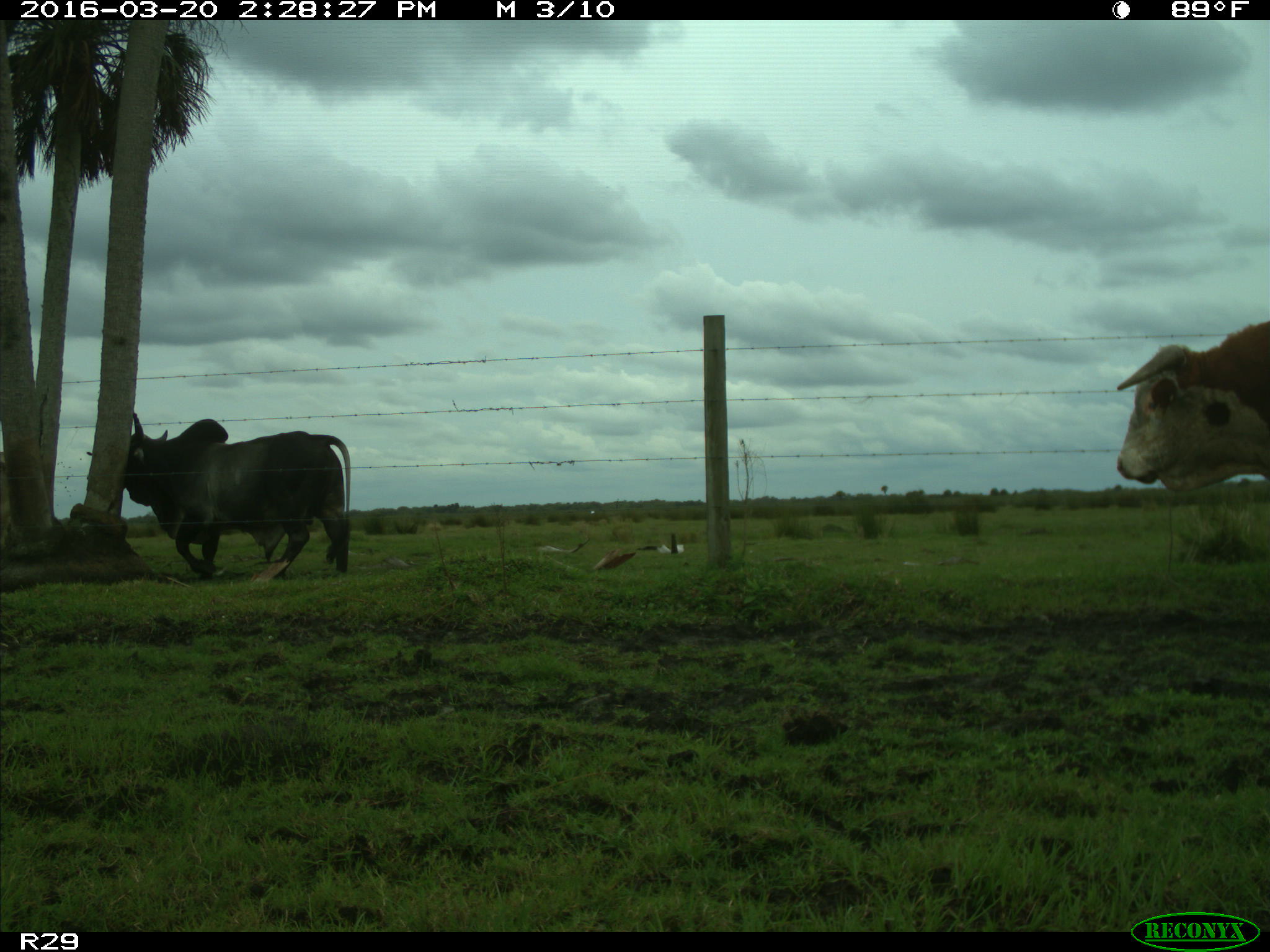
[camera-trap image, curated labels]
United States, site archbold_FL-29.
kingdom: Animalia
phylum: Chordata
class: Mammalia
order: Artiodactyla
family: Bovidae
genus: Bos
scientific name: Bos taurus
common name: domestic cow